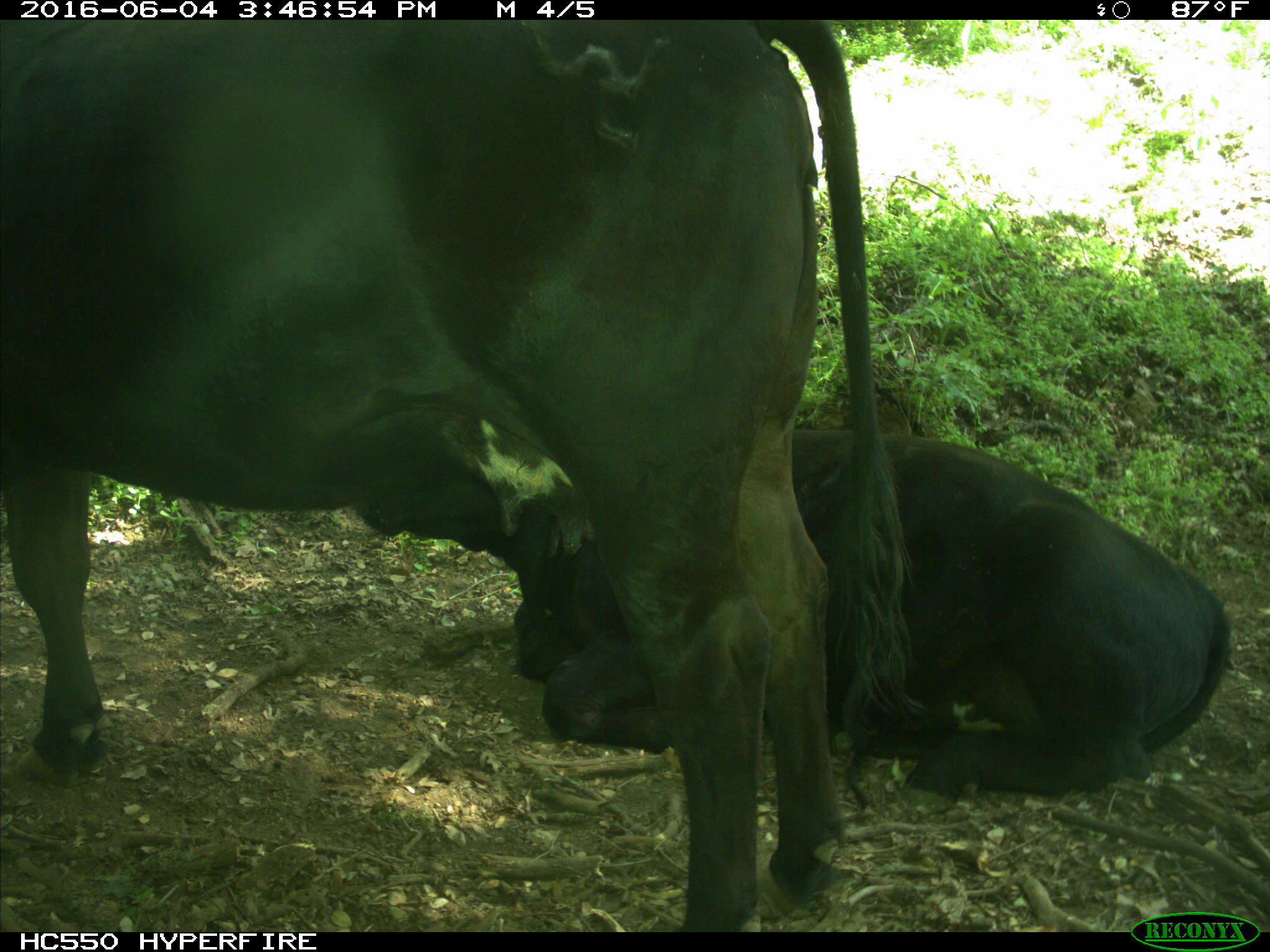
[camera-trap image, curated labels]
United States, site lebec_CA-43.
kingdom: Animalia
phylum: Chordata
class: Mammalia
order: Artiodactyla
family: Bovidae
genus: Bos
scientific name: Bos taurus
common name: domestic cow